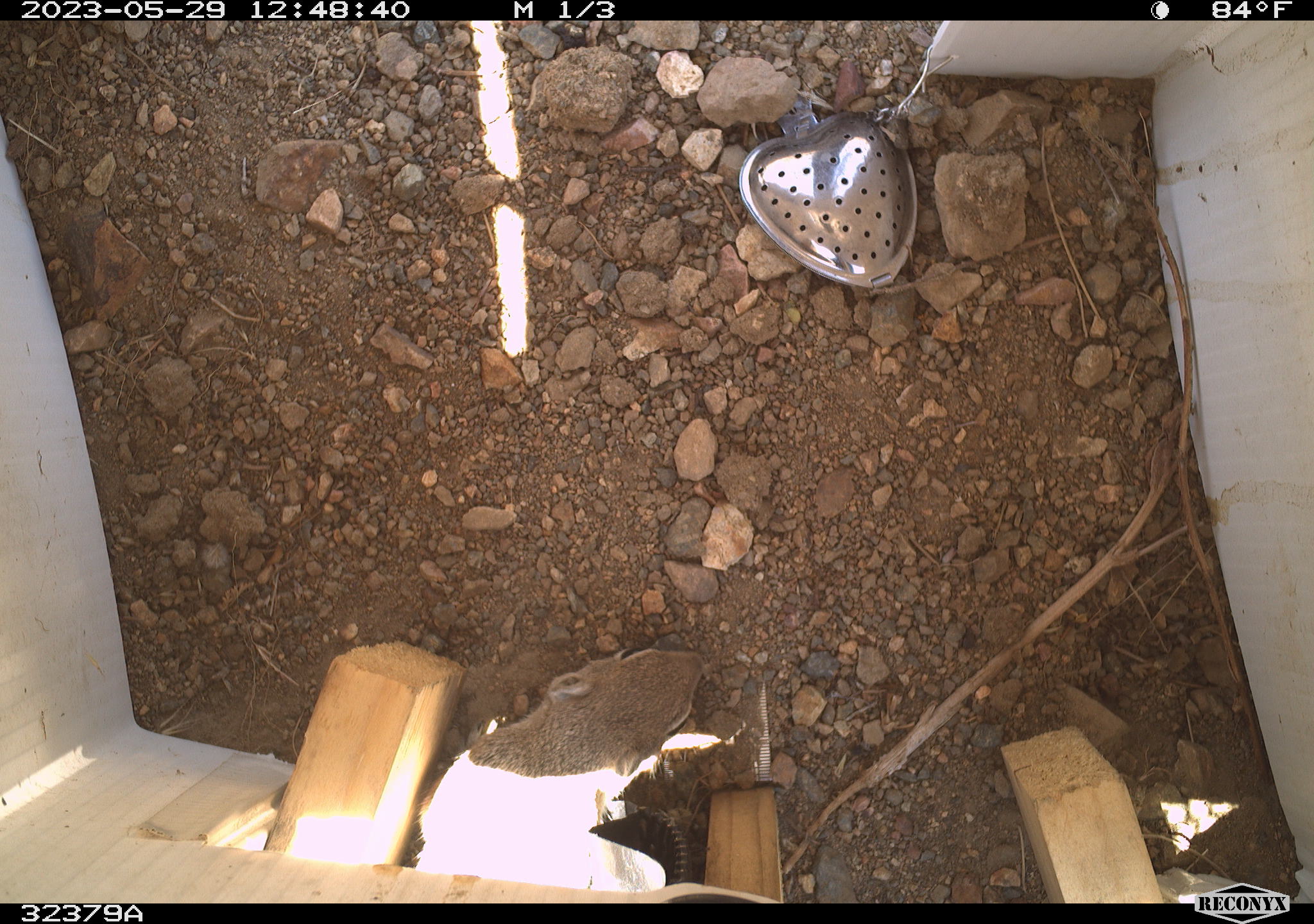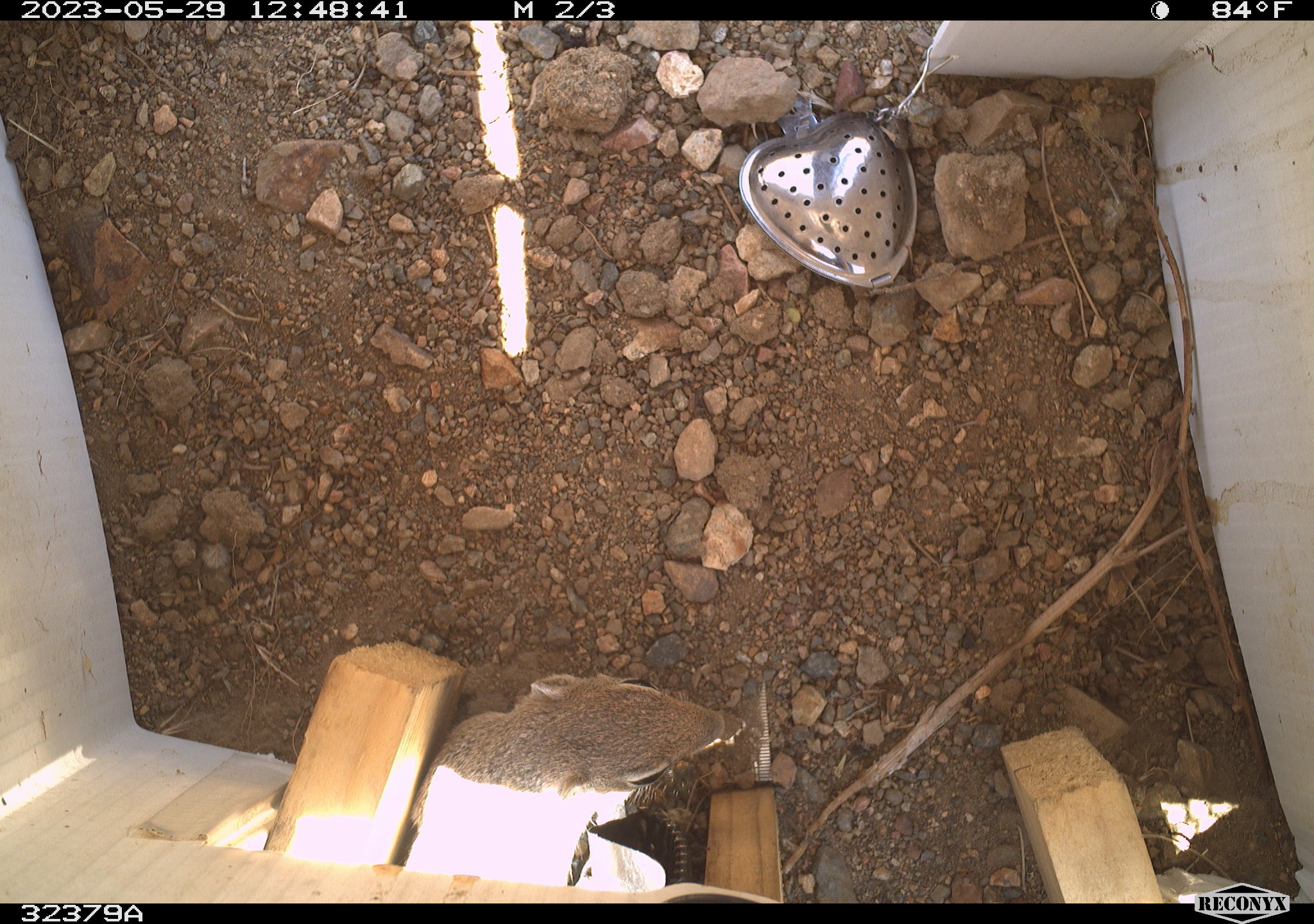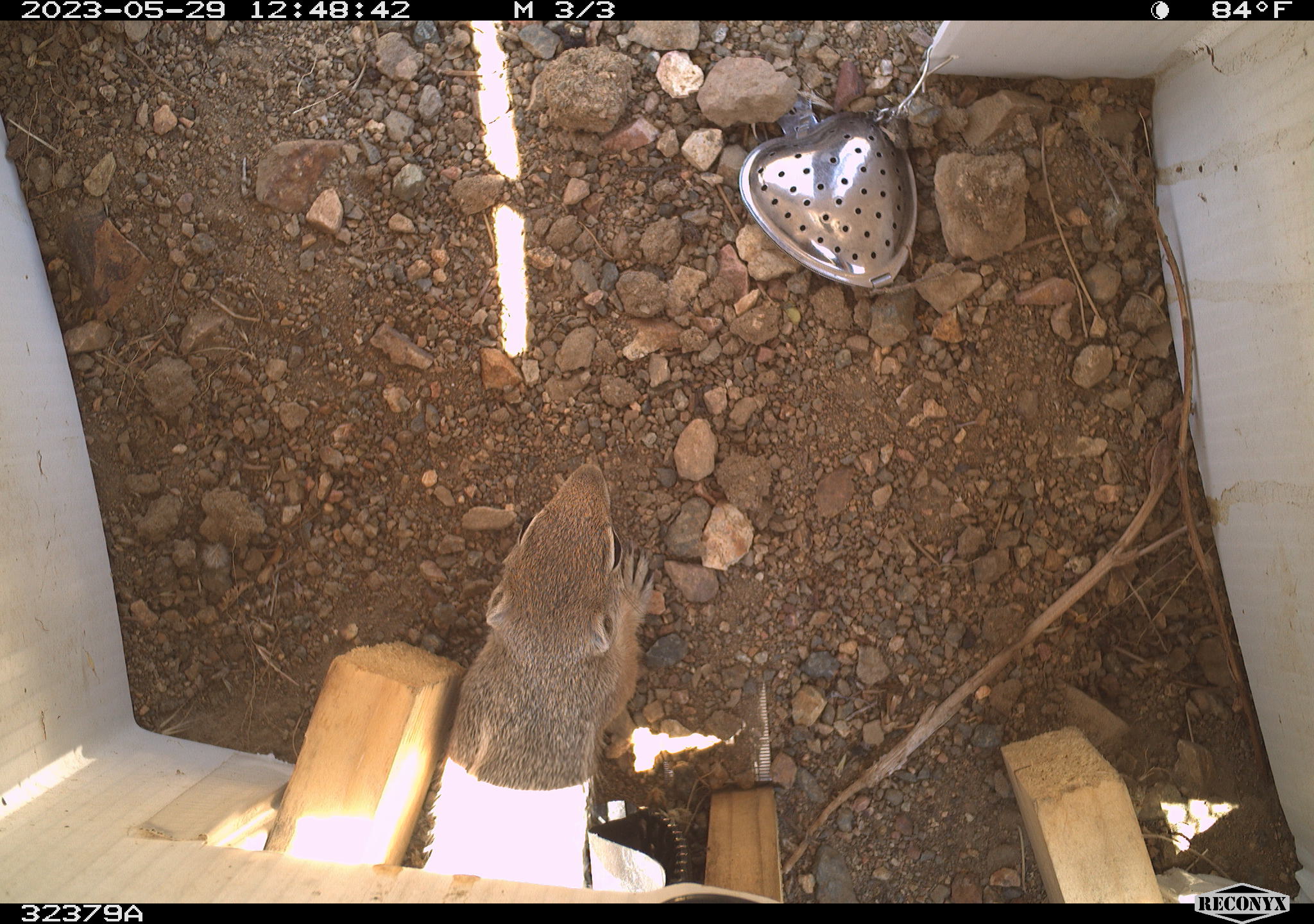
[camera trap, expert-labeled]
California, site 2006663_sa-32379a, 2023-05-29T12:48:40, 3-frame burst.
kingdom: Animalia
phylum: Chordata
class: Mammalia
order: Rodentia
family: Sciuridae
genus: Ammospermophilus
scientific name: Ammospermophilus leucurus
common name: white-tailed antelope squirrel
White-tailed antelope squirrel (Ammospermophilus leucurus).